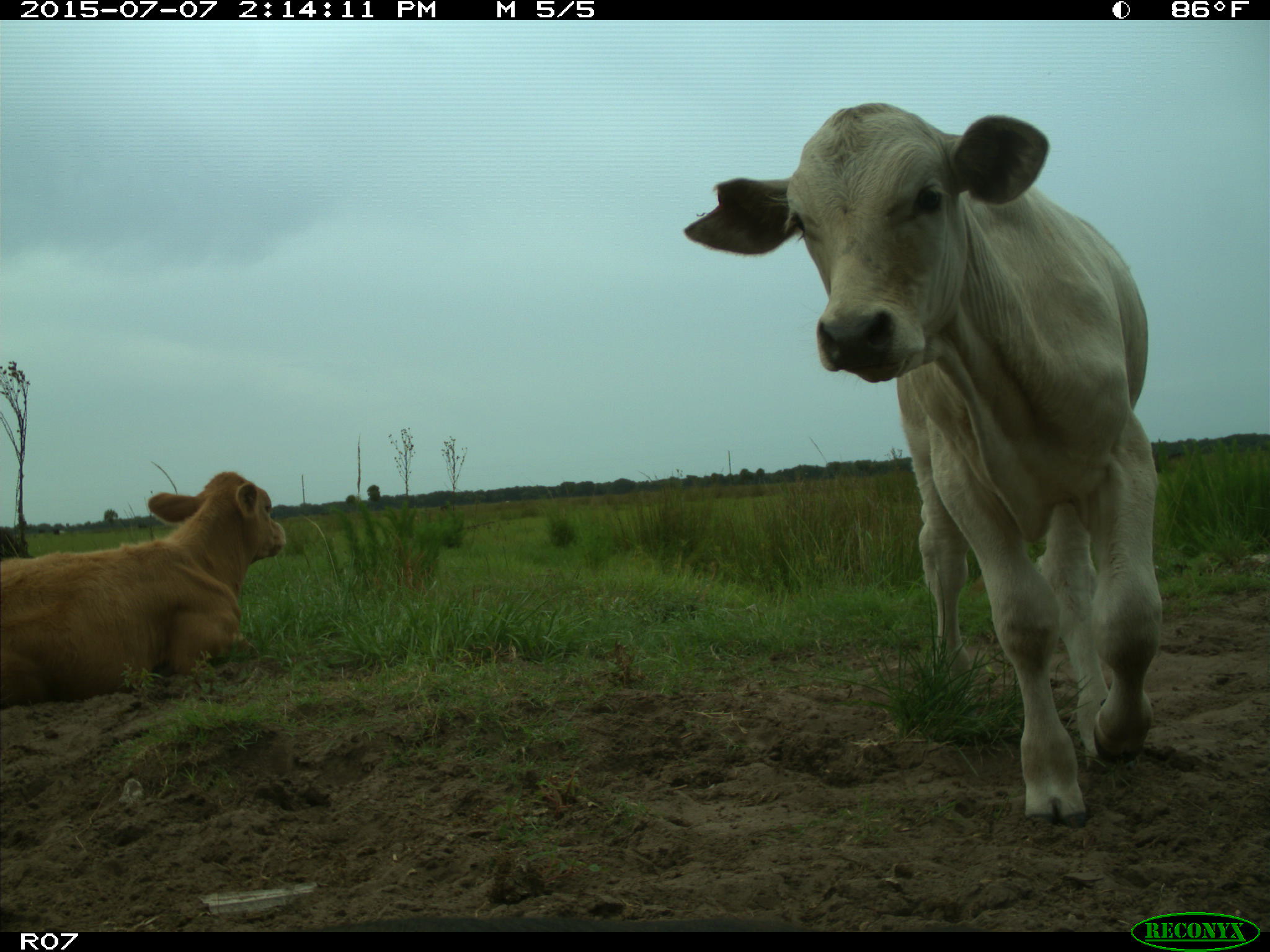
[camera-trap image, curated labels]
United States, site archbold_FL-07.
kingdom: Animalia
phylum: Chordata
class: Mammalia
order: Artiodactyla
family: Bovidae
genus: Bos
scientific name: Bos taurus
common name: domestic cow